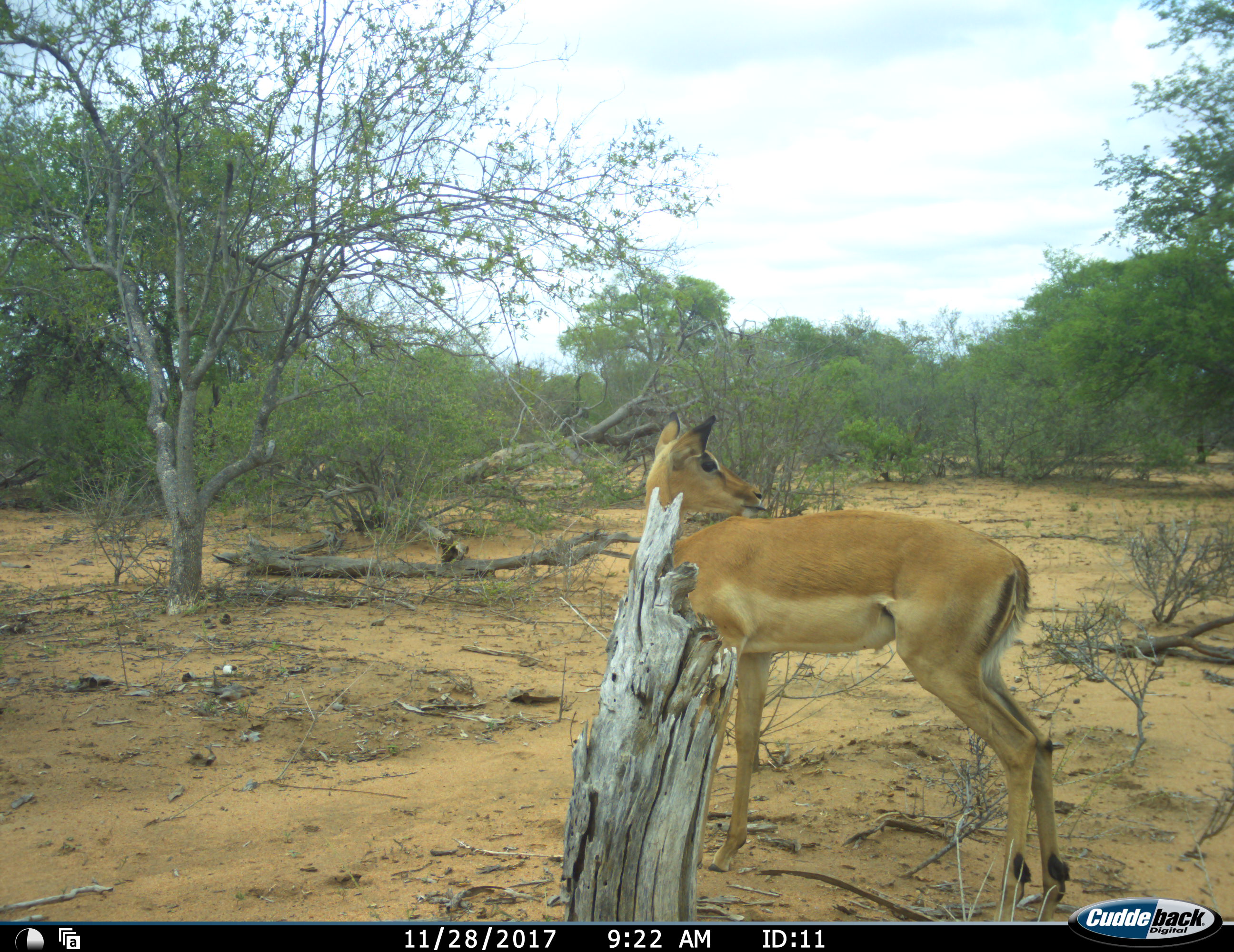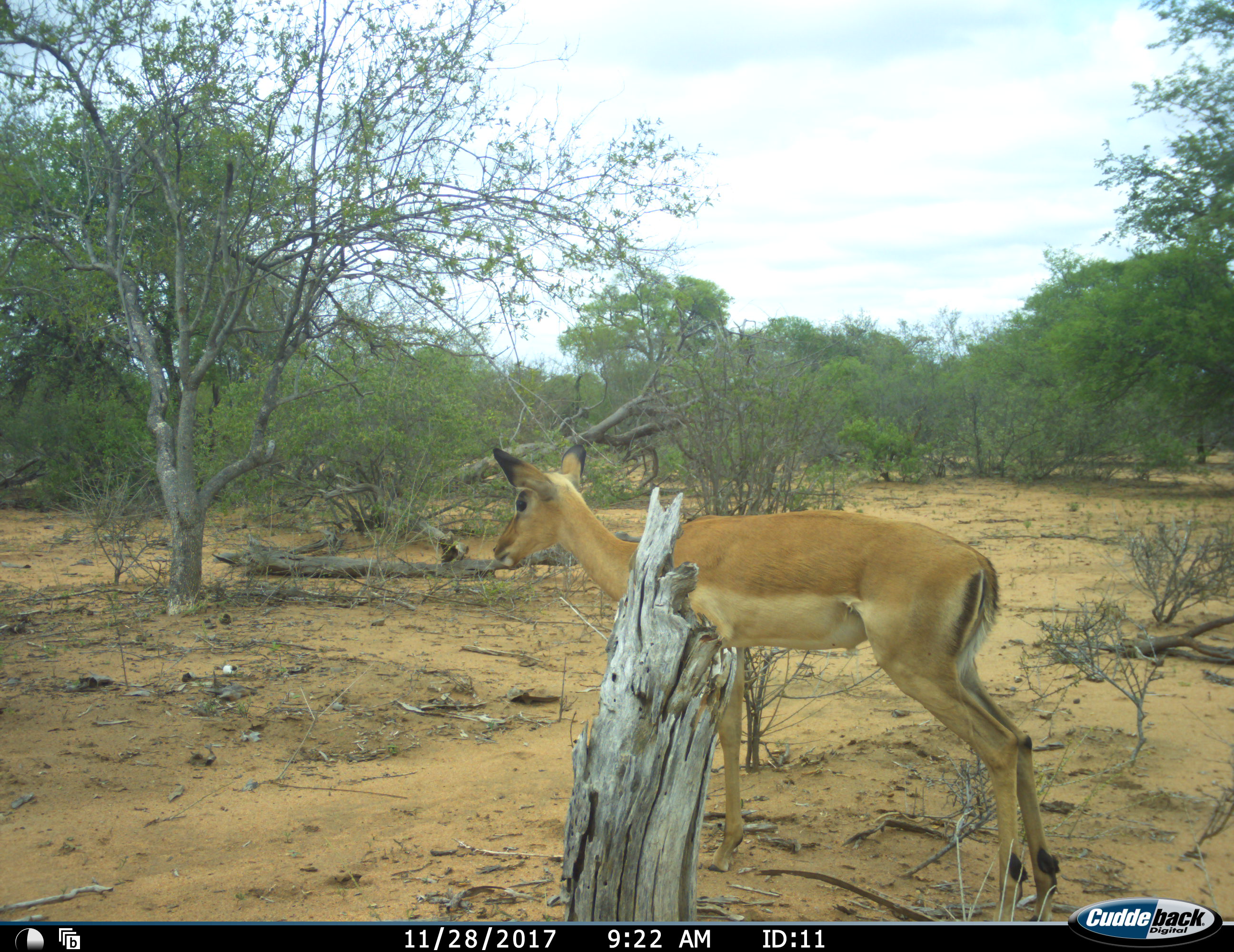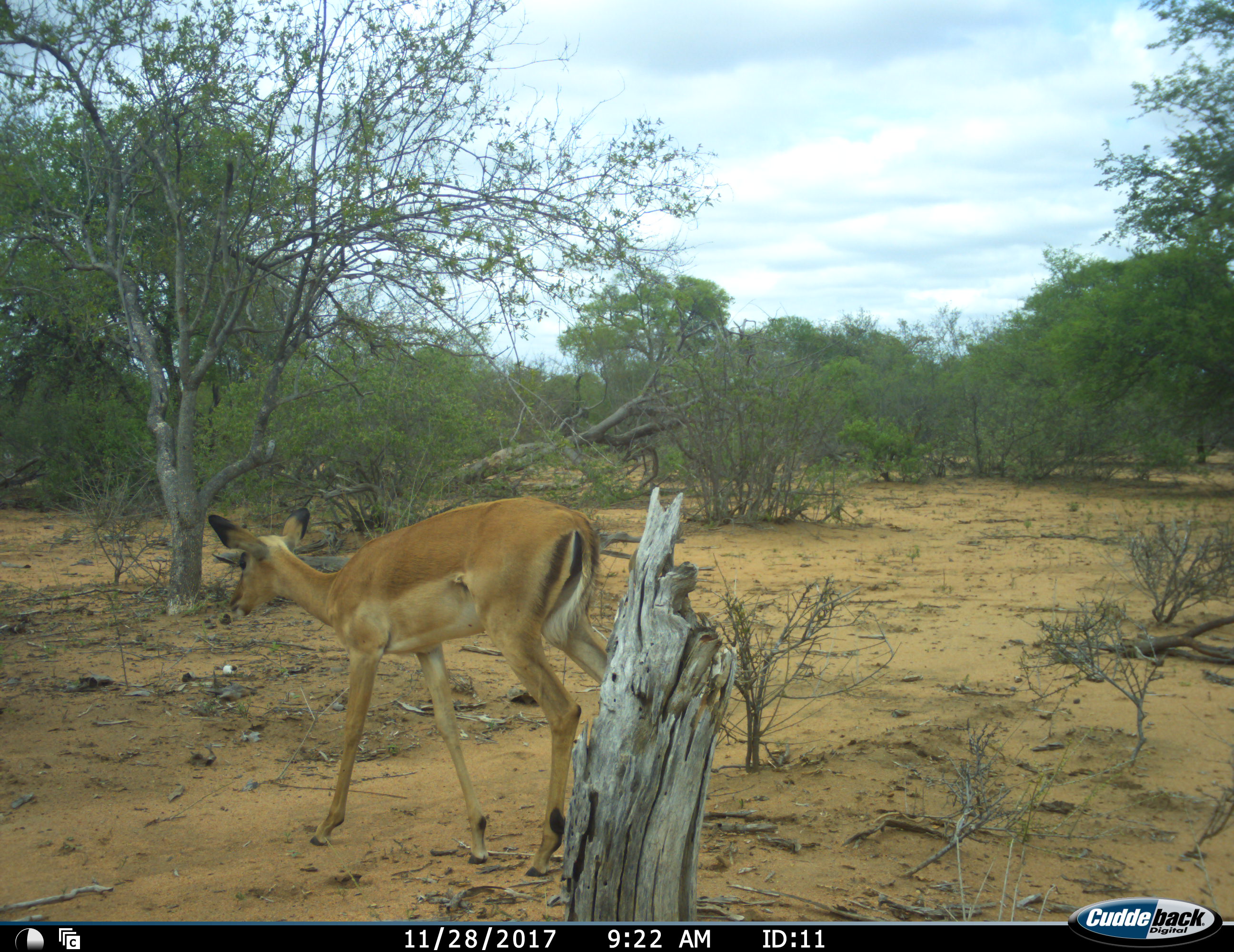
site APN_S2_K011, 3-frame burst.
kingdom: Animalia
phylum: Chordata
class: Mammalia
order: Artiodactyla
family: Bovidae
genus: Aepyceros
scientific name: Aepyceros melampus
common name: impala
Impala (Aepyceros melampus), count 1. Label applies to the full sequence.